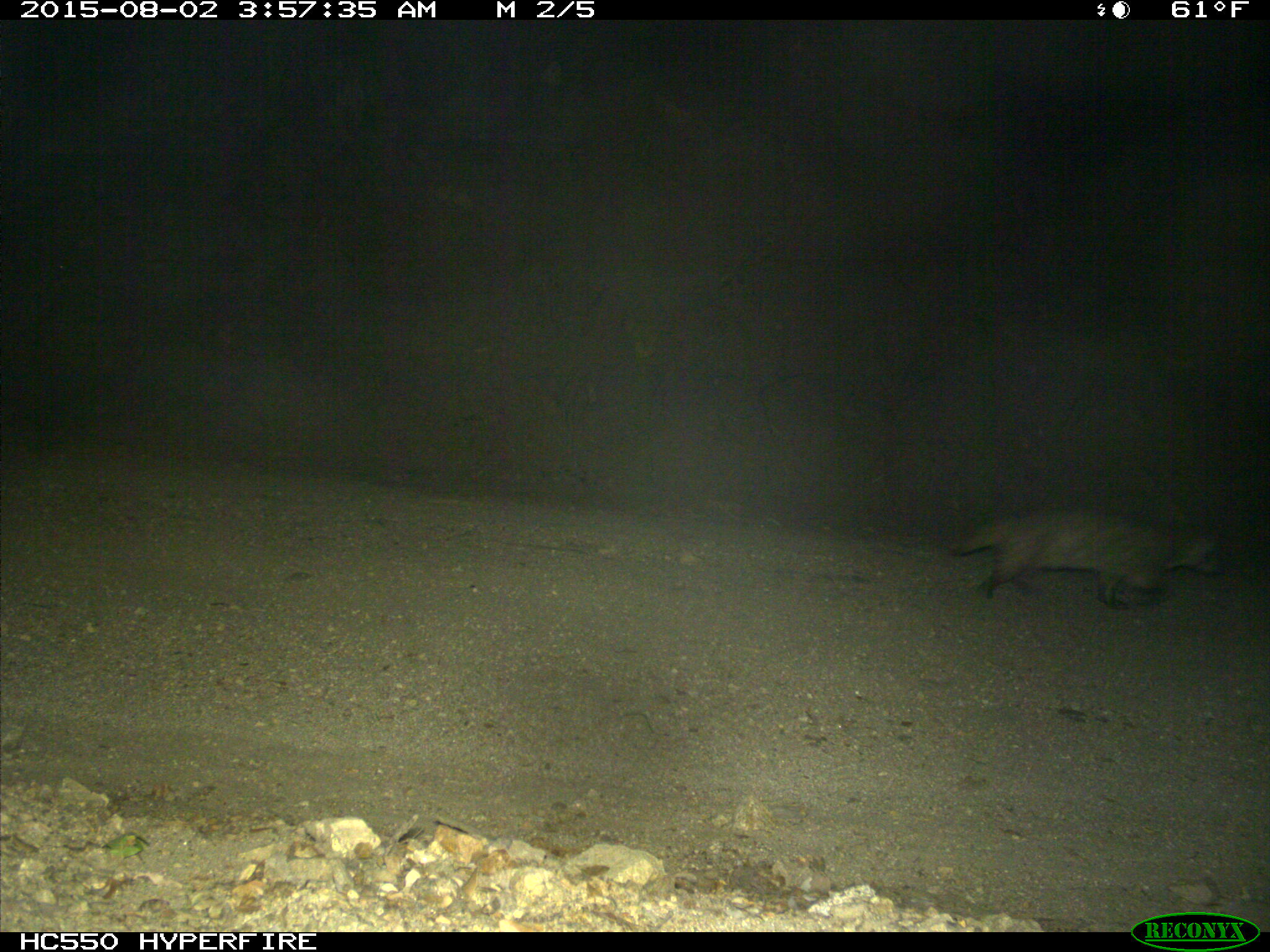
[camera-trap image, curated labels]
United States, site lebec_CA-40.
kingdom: Animalia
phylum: Chordata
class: Mammalia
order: Carnivora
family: Mustelidae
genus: Meles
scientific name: Meles meles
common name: european badger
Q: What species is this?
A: Meles meles (european badger).